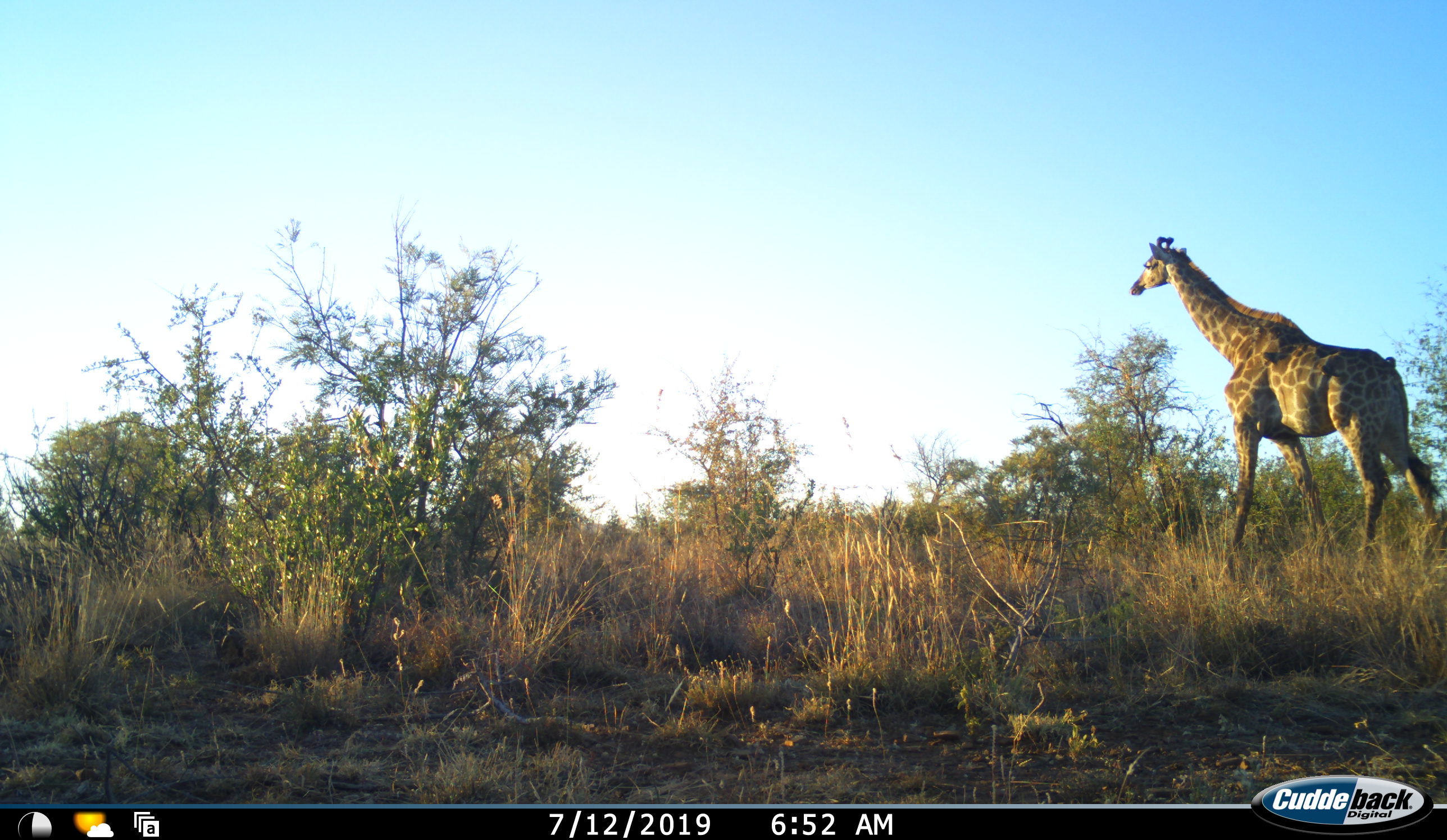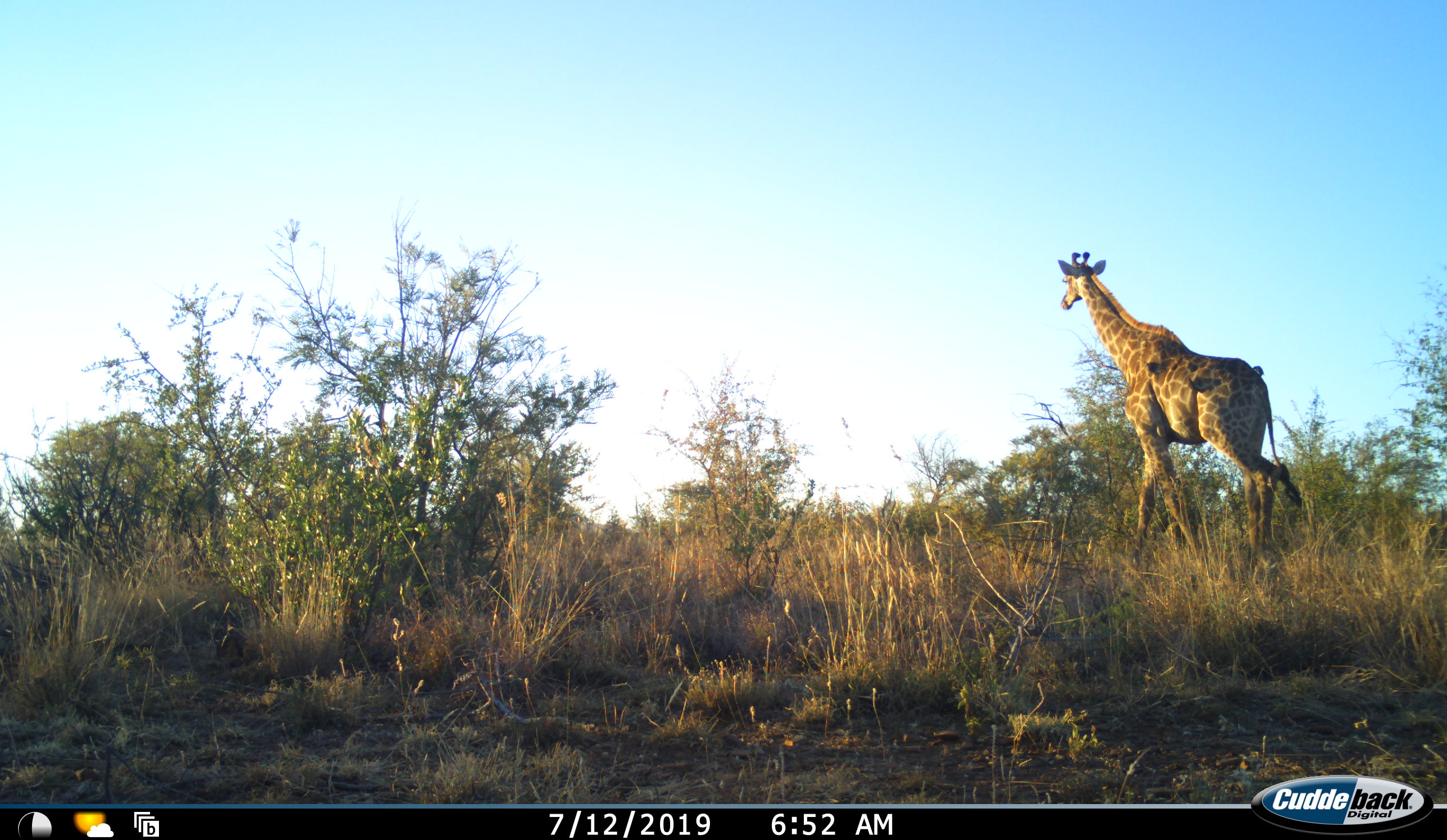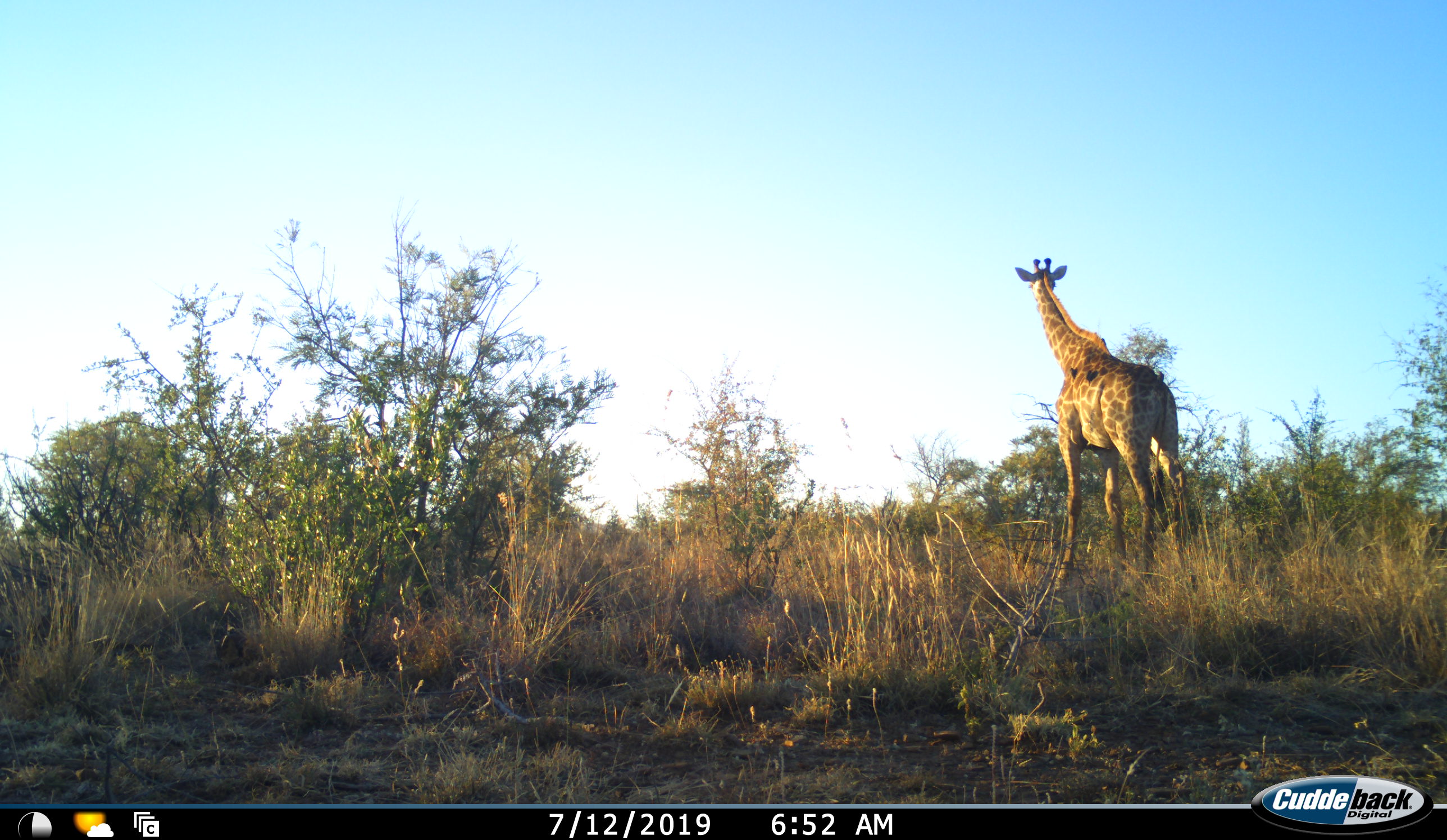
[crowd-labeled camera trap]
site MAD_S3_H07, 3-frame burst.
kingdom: Animalia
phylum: Chordata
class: Mammalia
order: Artiodactyla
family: Giraffidae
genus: Giraffa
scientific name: Giraffa camelopardalis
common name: giraffe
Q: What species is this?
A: Giraffe (Giraffa camelopardalis).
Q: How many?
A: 1.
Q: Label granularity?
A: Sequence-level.